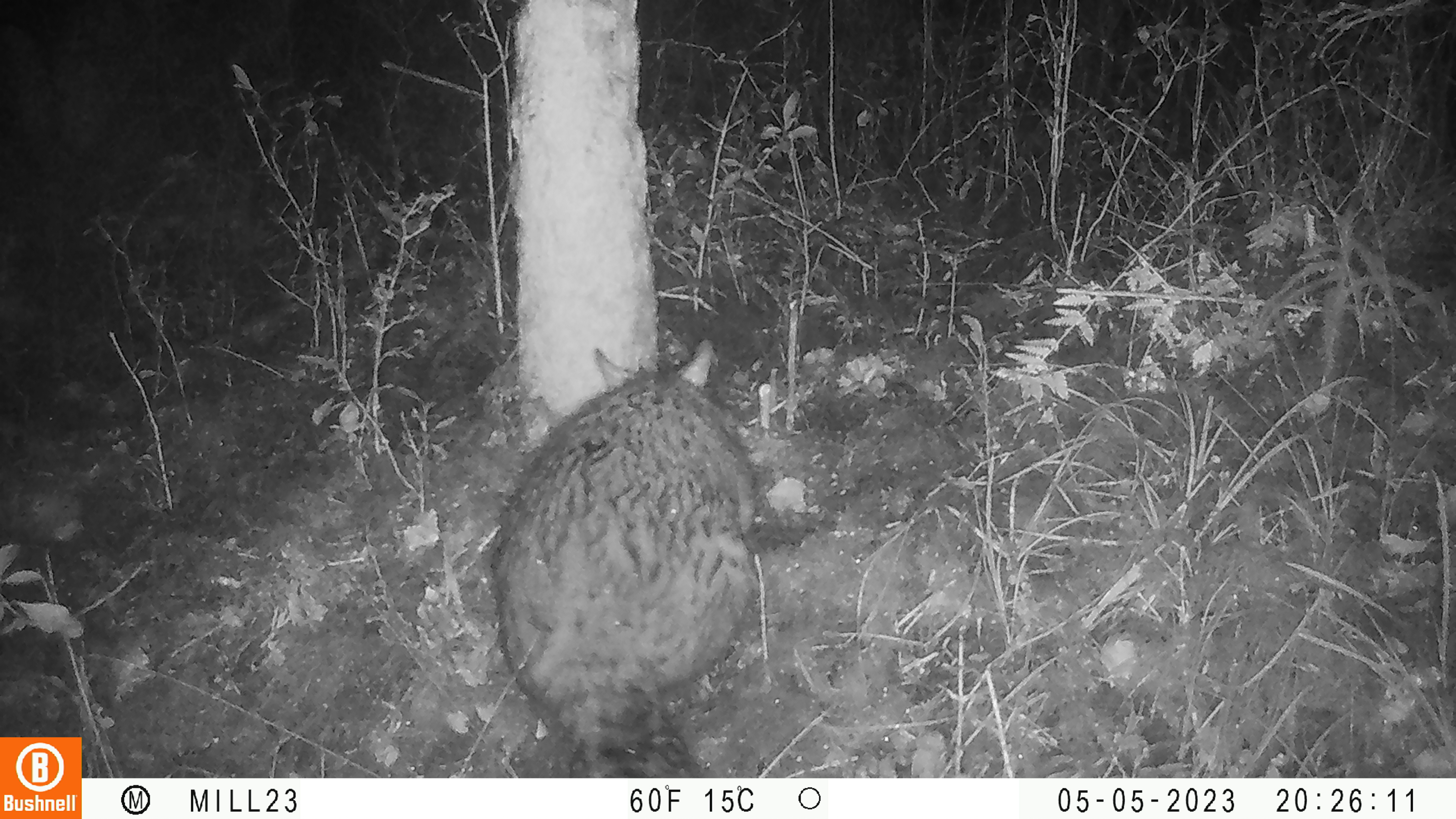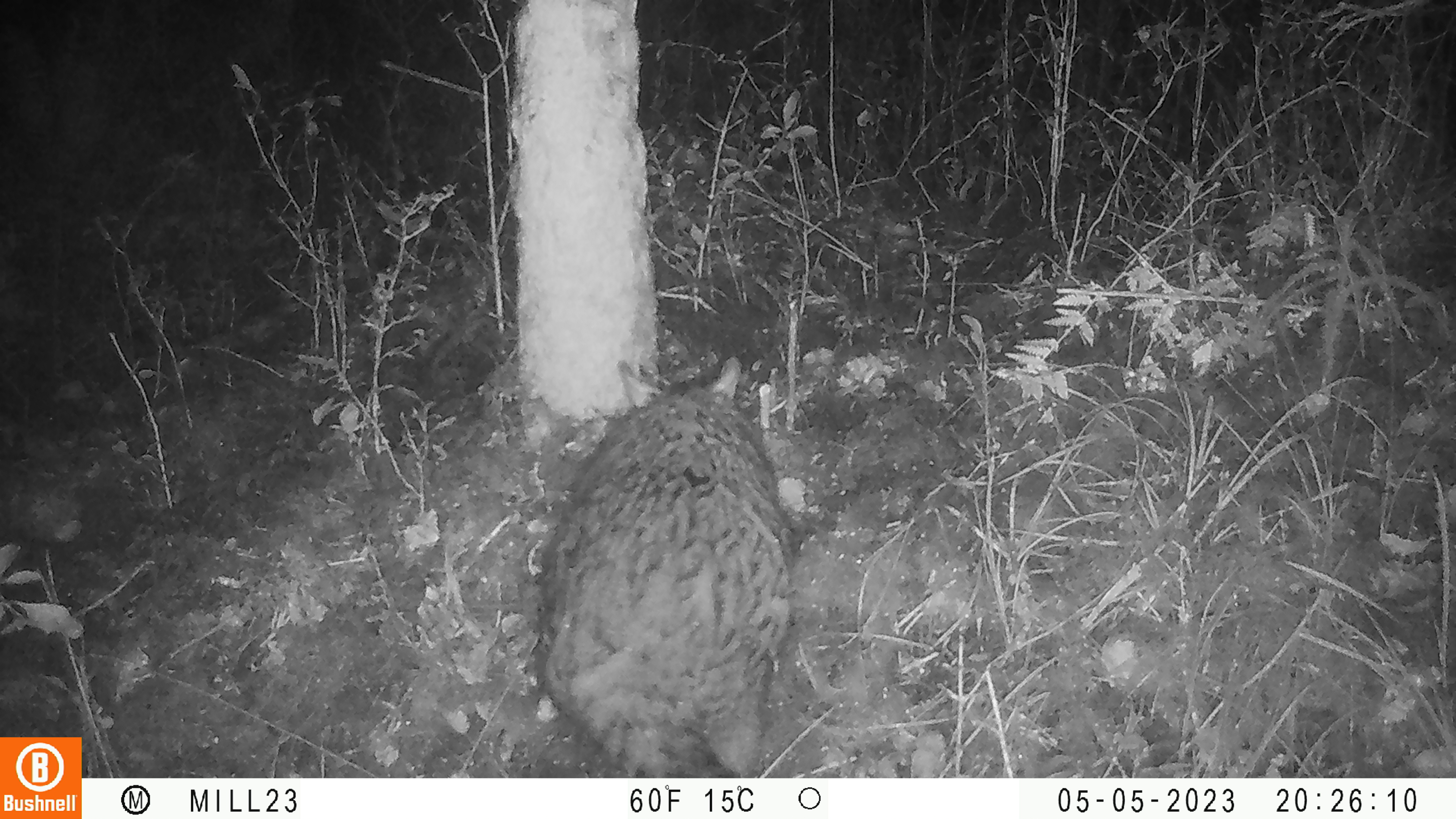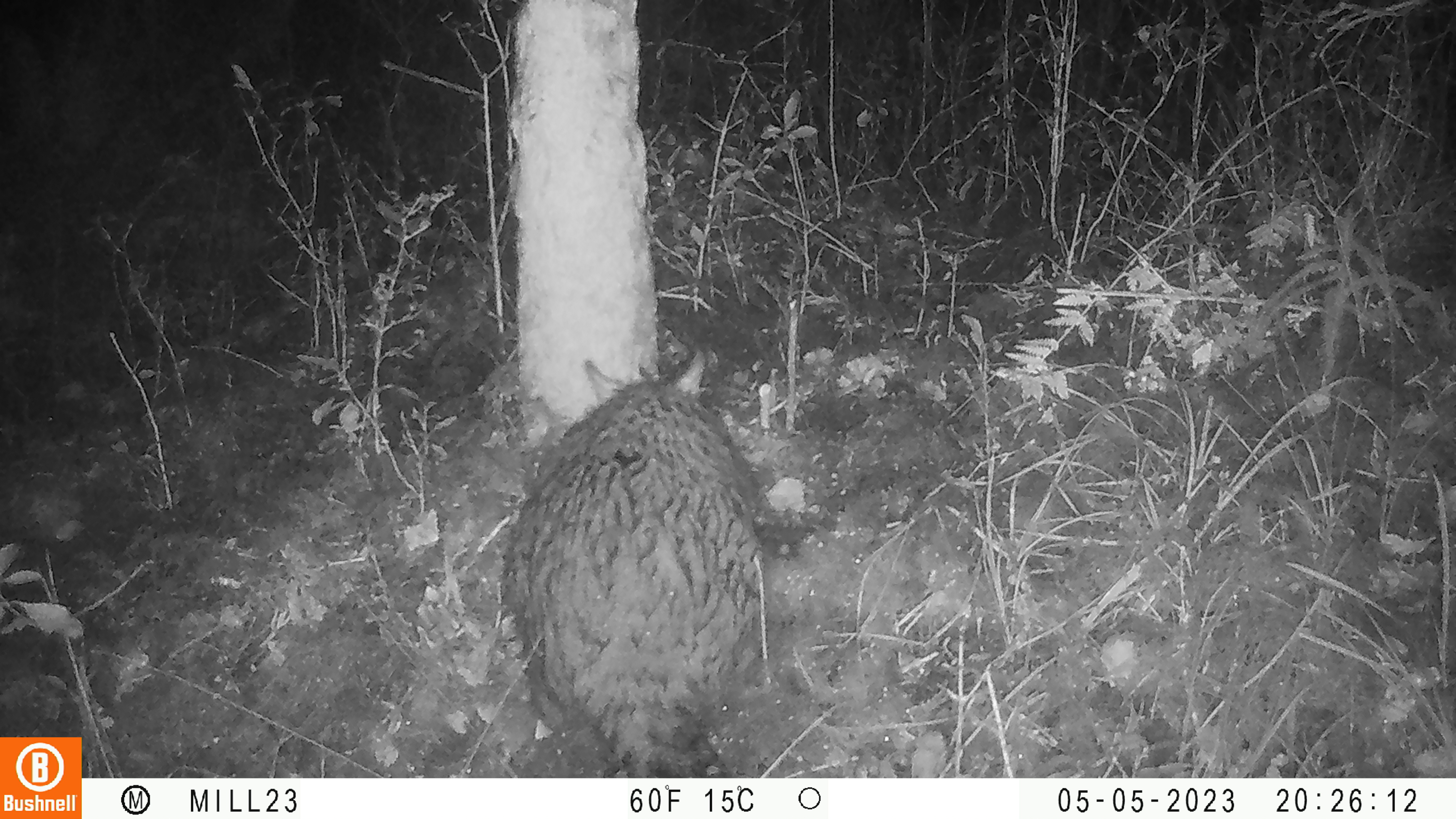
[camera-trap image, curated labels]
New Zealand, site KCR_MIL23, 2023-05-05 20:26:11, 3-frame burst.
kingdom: Animalia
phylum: Chordata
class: Mammalia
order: Diprotodontia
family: Phalangeridae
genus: Trichosurus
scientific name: Trichosurus vulpecula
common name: common brushtail possum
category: possum